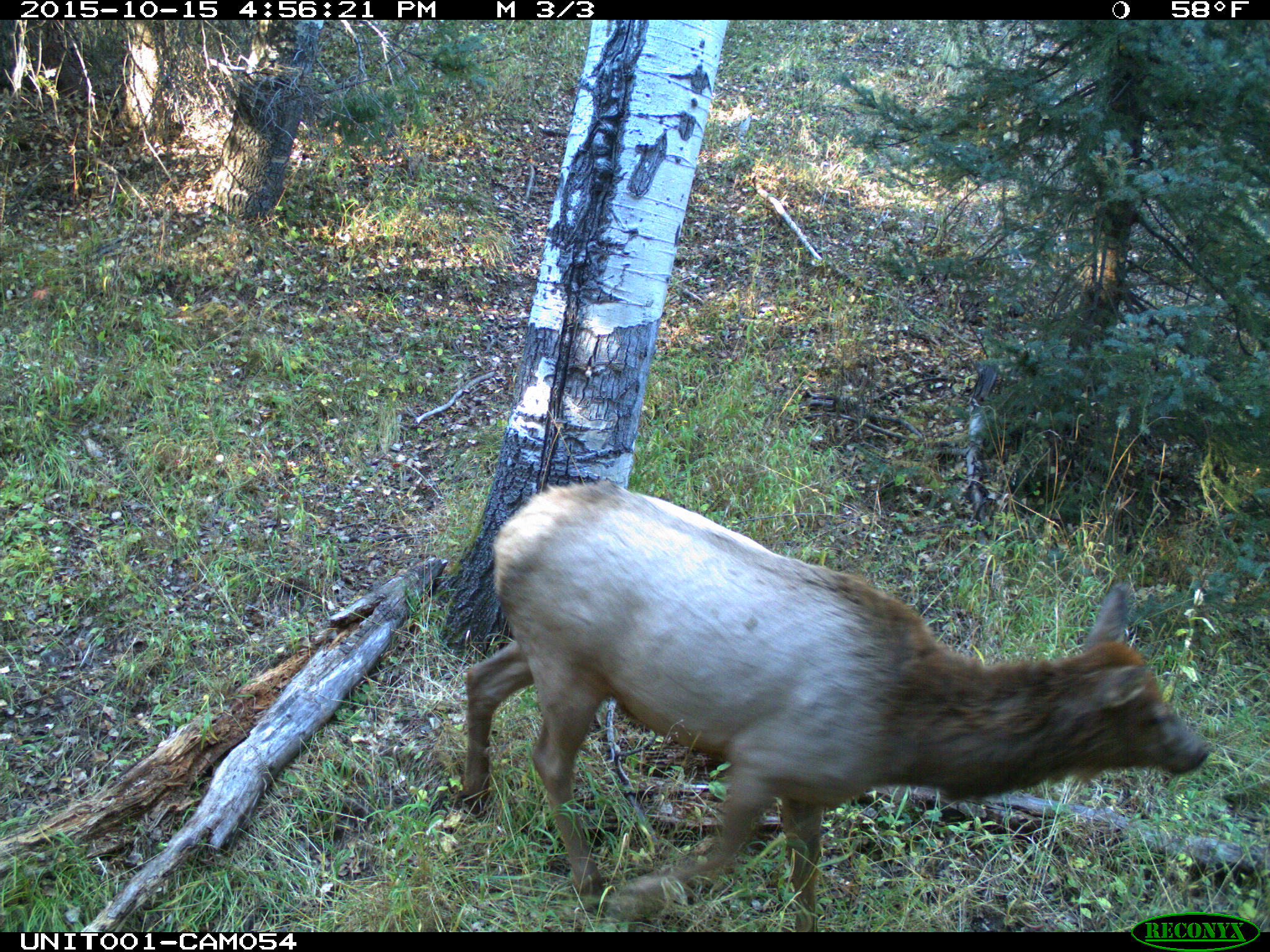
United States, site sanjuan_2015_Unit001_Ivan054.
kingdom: Animalia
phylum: Chordata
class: Mammalia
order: Artiodactyla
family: Cervidae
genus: Cervus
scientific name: Cervus elaphus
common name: red deer